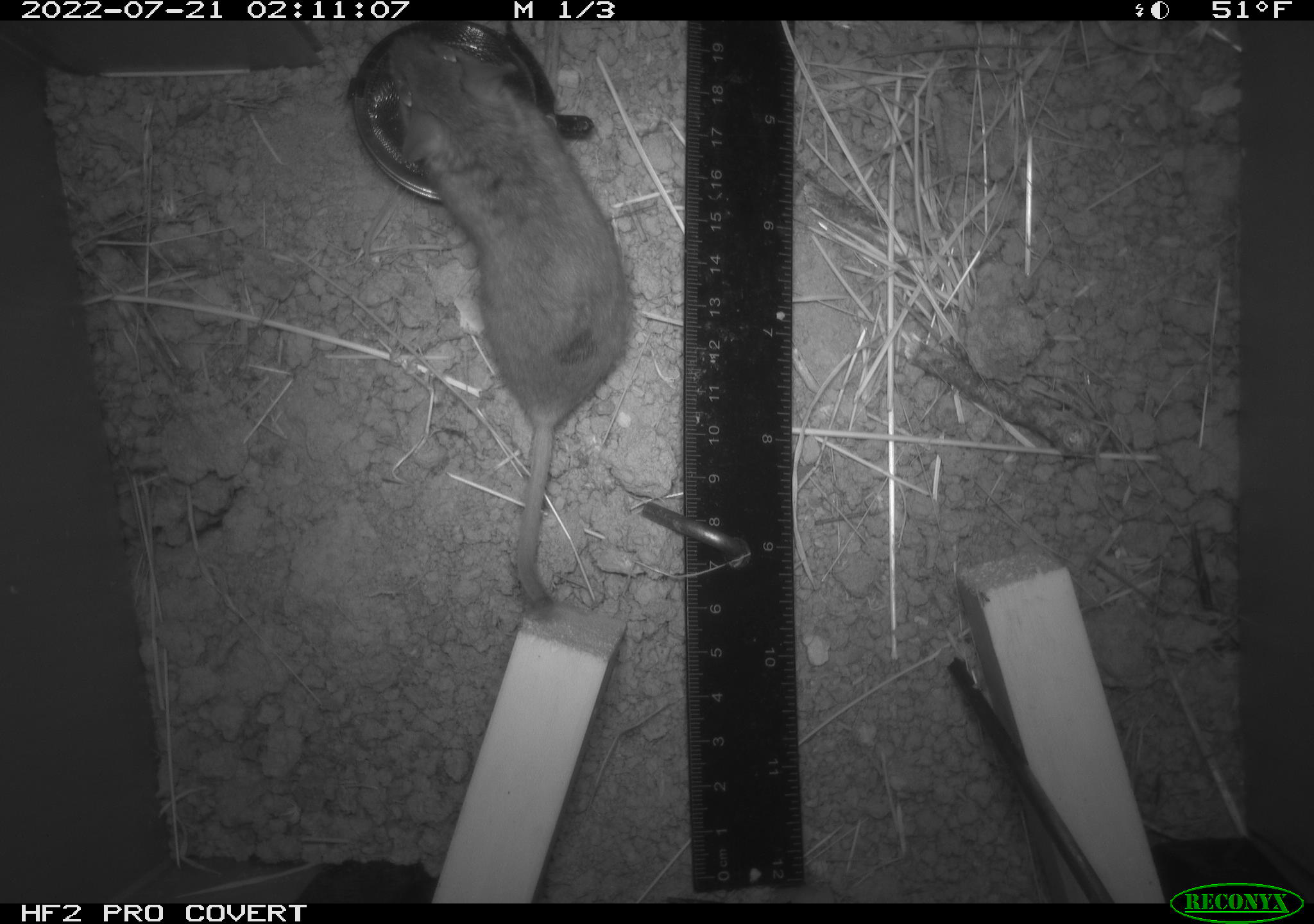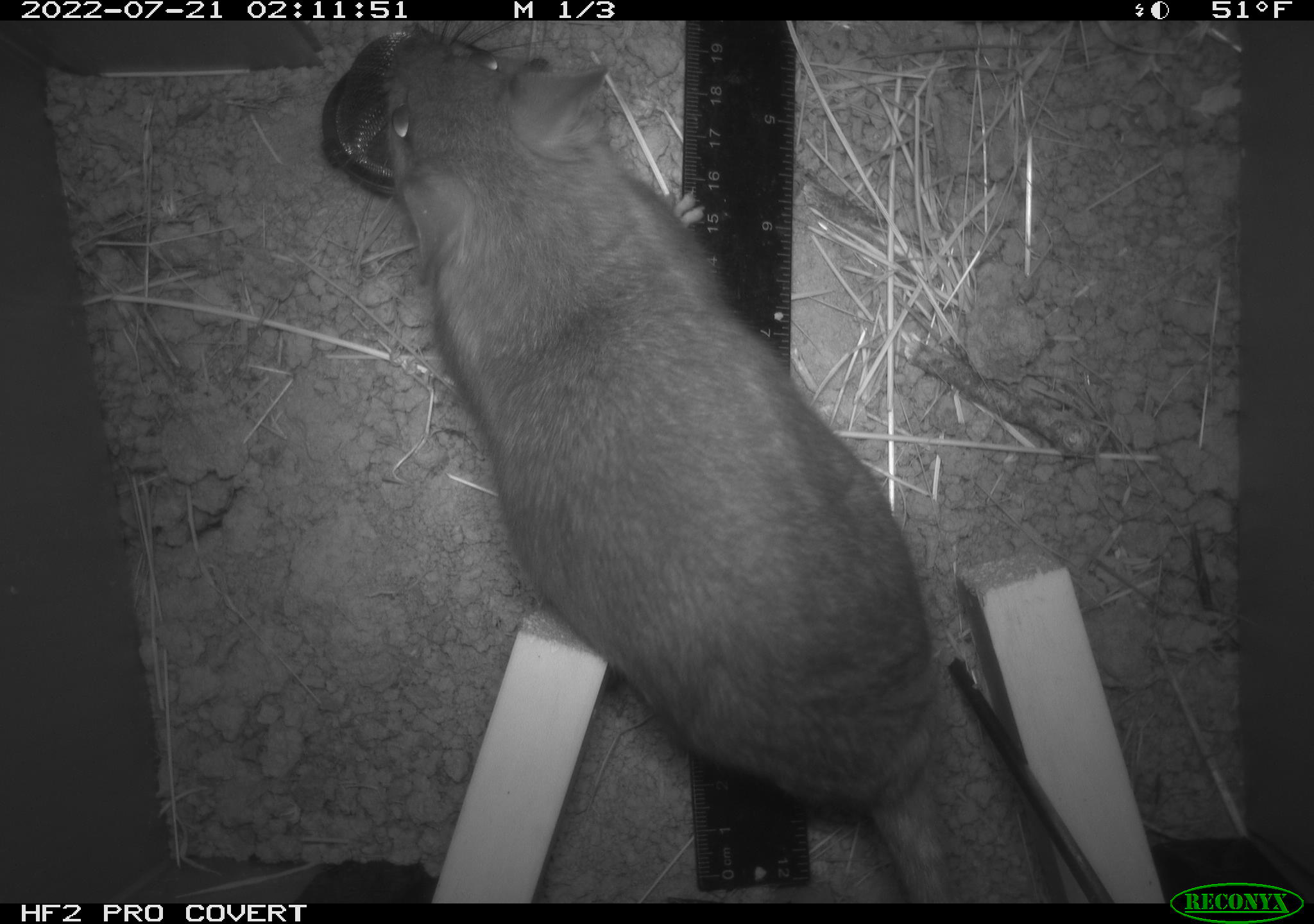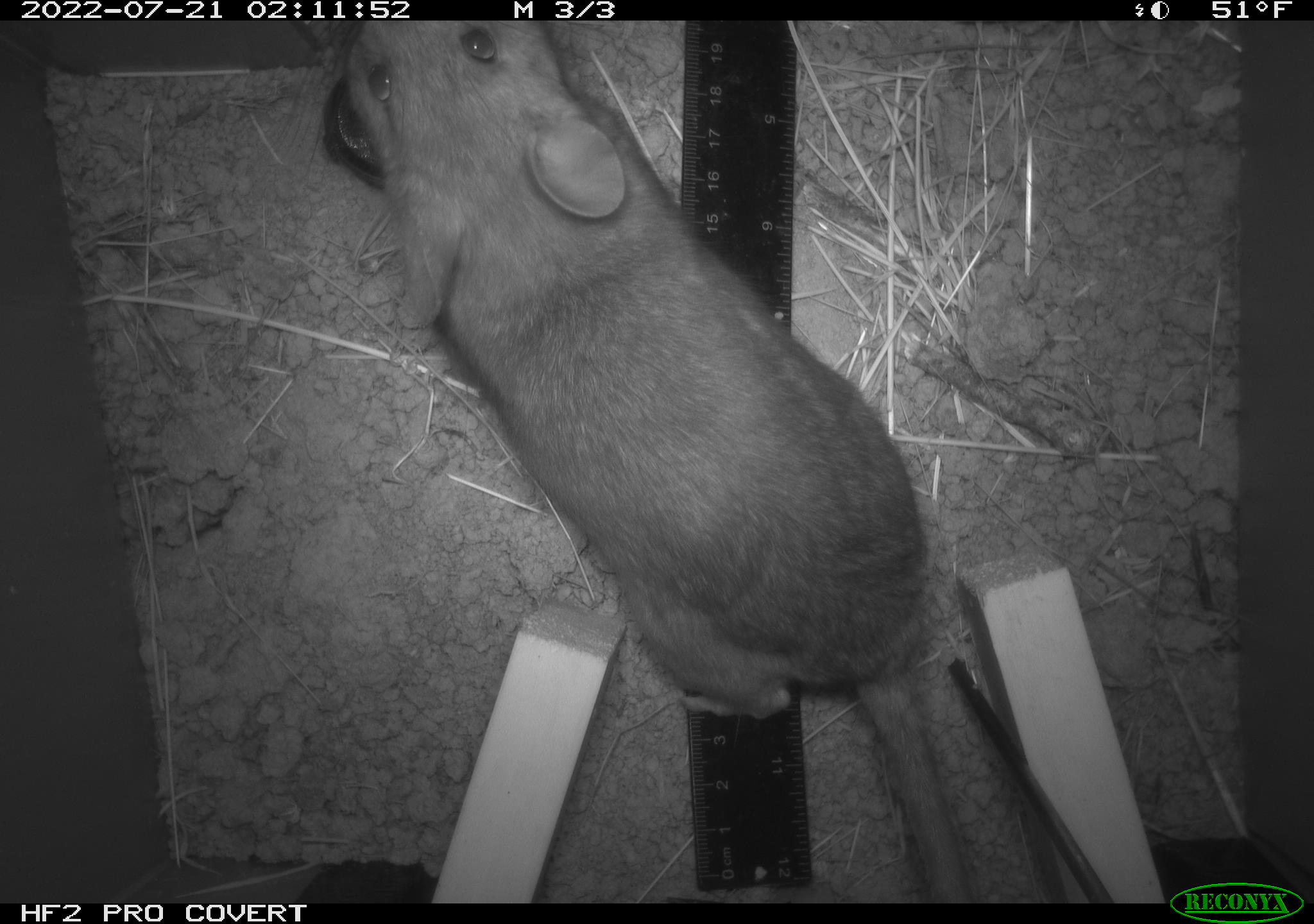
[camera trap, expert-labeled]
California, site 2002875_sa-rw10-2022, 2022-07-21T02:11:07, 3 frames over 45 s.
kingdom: Animalia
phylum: Chordata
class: Mammalia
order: Rodentia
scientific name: Rodentia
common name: mouse species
Mouse species (Rodentia).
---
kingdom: Animalia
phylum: Chordata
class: Mammalia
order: Rodentia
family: Cricetidae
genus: Neotoma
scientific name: Neotoma fuscipes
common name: dusky-footed woodrat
Dusky-footed woodrat (Neotoma fuscipes).